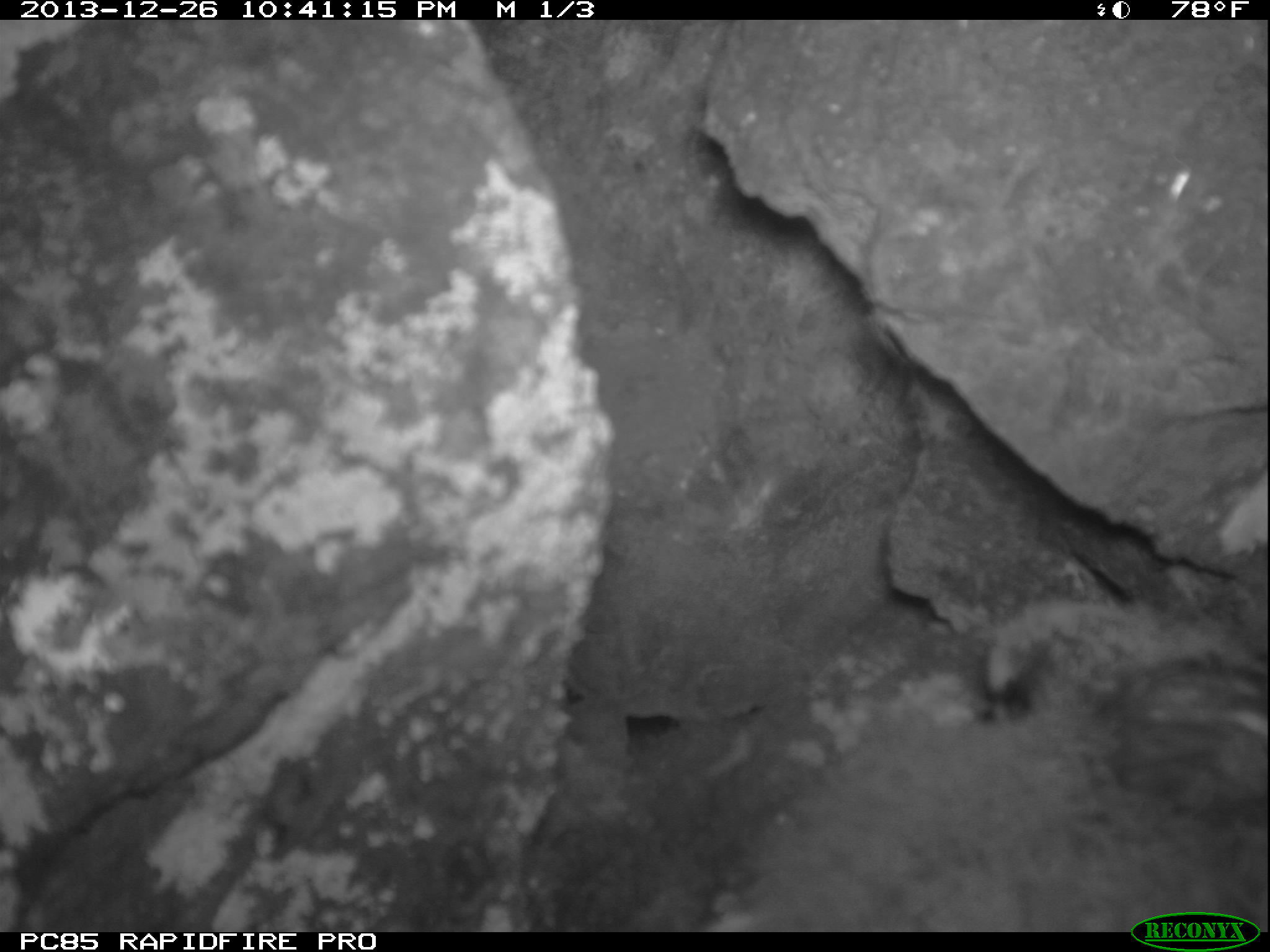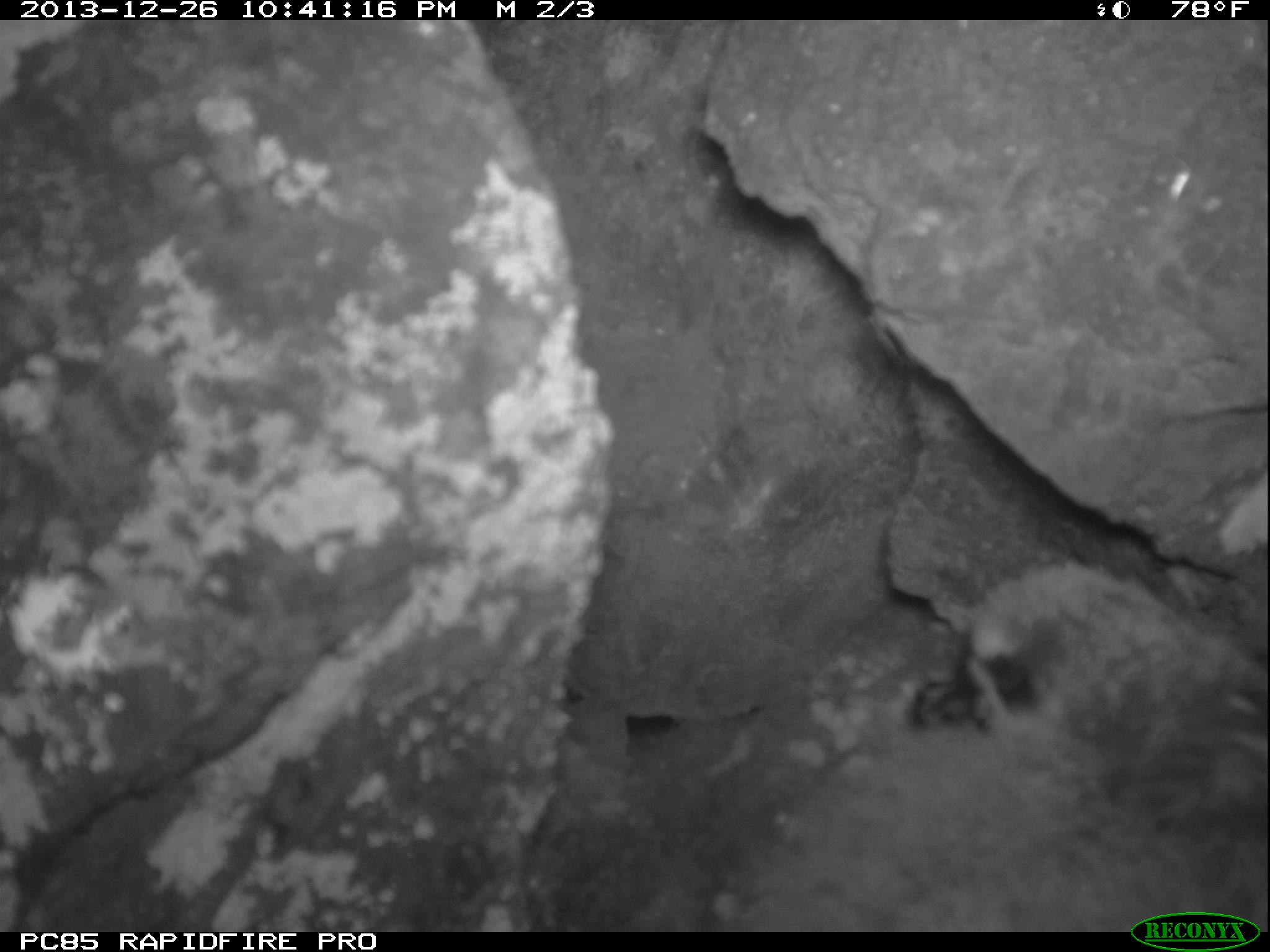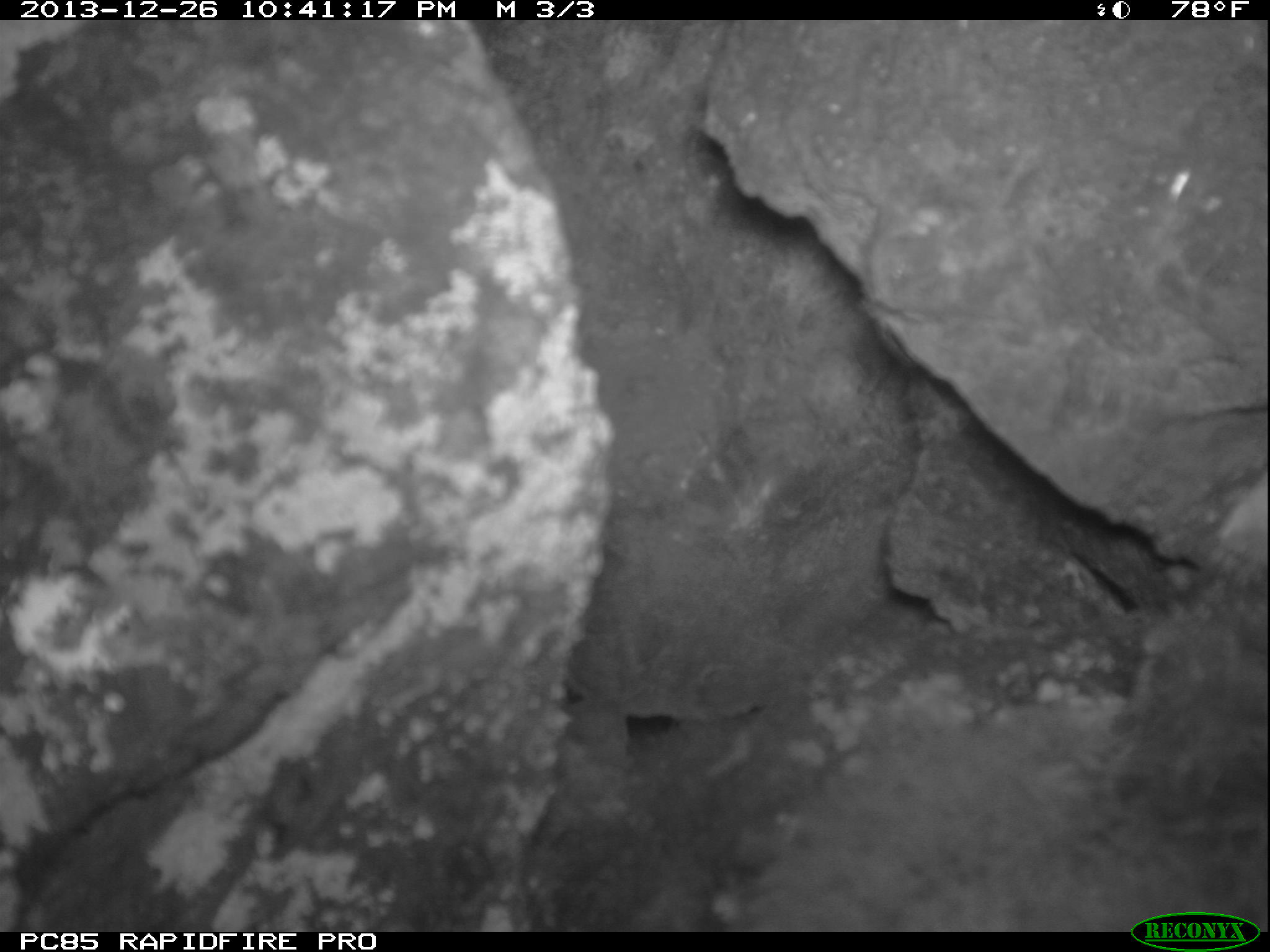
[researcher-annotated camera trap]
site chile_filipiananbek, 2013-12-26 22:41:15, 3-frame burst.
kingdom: Animalia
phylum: Chordata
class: Aves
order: Procellariiformes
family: Procellariidae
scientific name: Procellariidae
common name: petrel chick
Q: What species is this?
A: Petrel chick (Procellariidae).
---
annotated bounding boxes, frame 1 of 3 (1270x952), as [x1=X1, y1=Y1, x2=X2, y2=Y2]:
petrel chick: [x1=657, y1=585, x2=1270, y2=914]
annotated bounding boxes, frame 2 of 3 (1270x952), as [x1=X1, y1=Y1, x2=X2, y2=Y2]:
petrel chick: [x1=672, y1=555, x2=1270, y2=915]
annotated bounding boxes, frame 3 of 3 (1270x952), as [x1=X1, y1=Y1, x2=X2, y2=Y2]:
petrel chick: [x1=690, y1=573, x2=1270, y2=919]